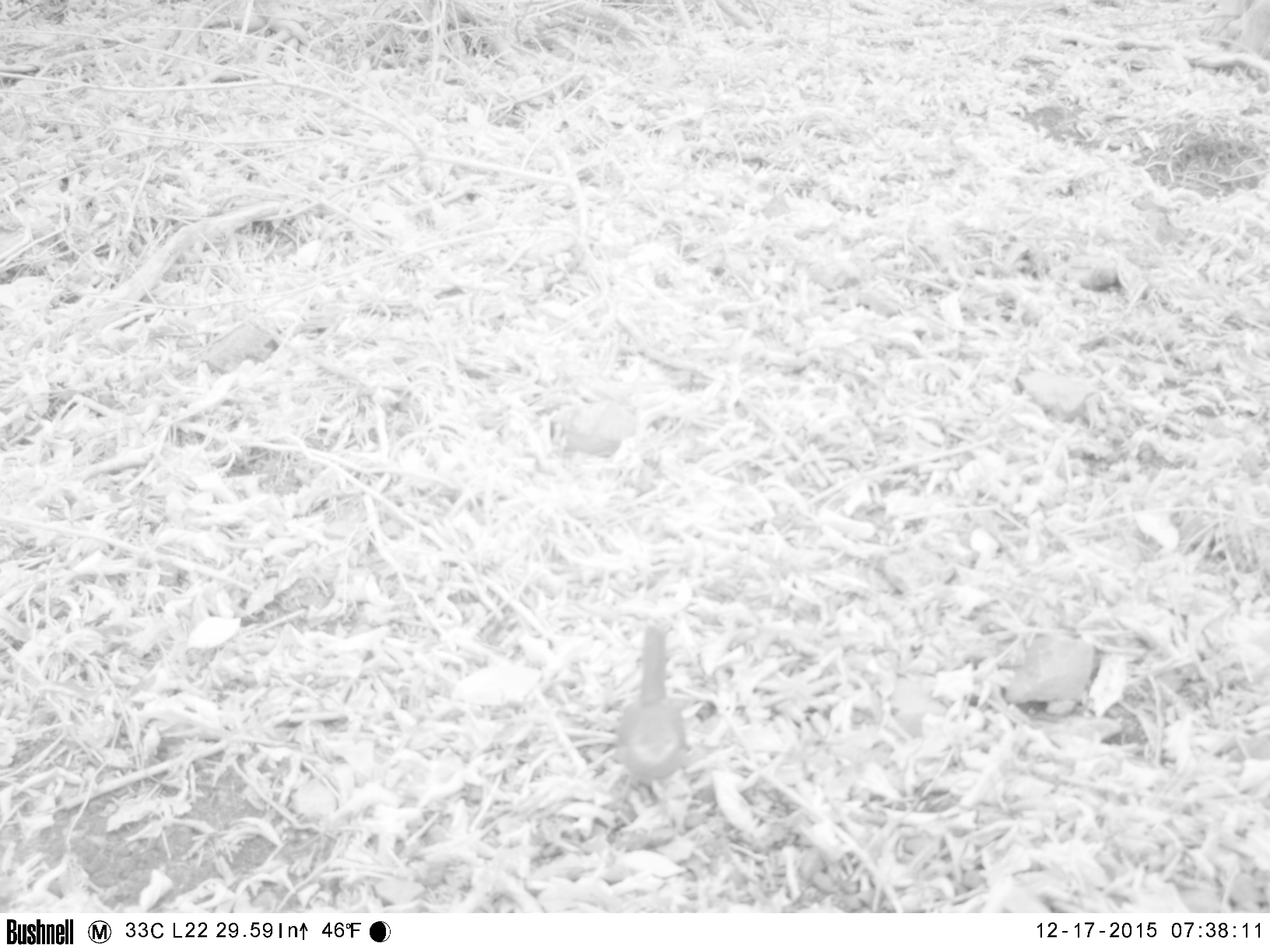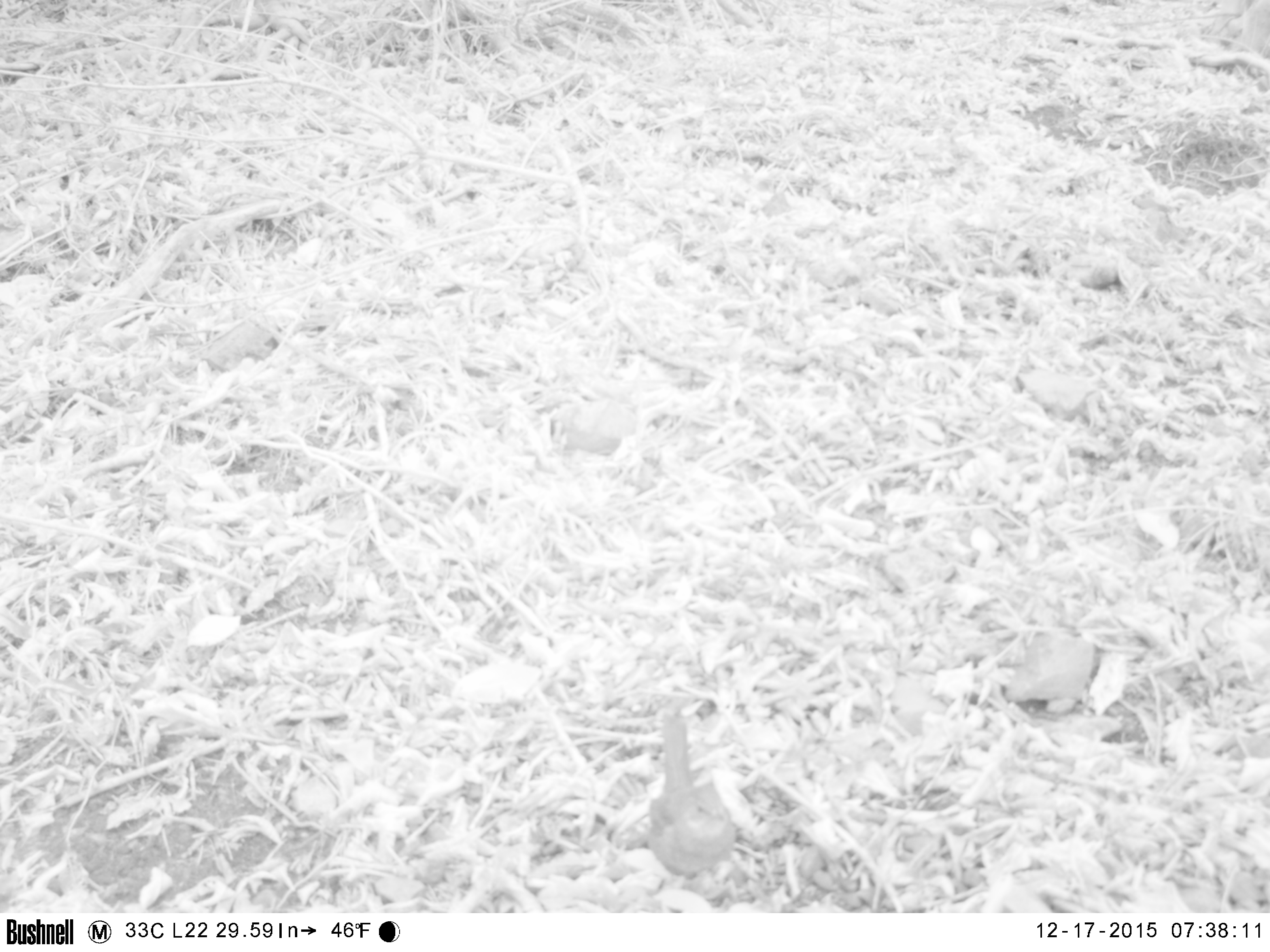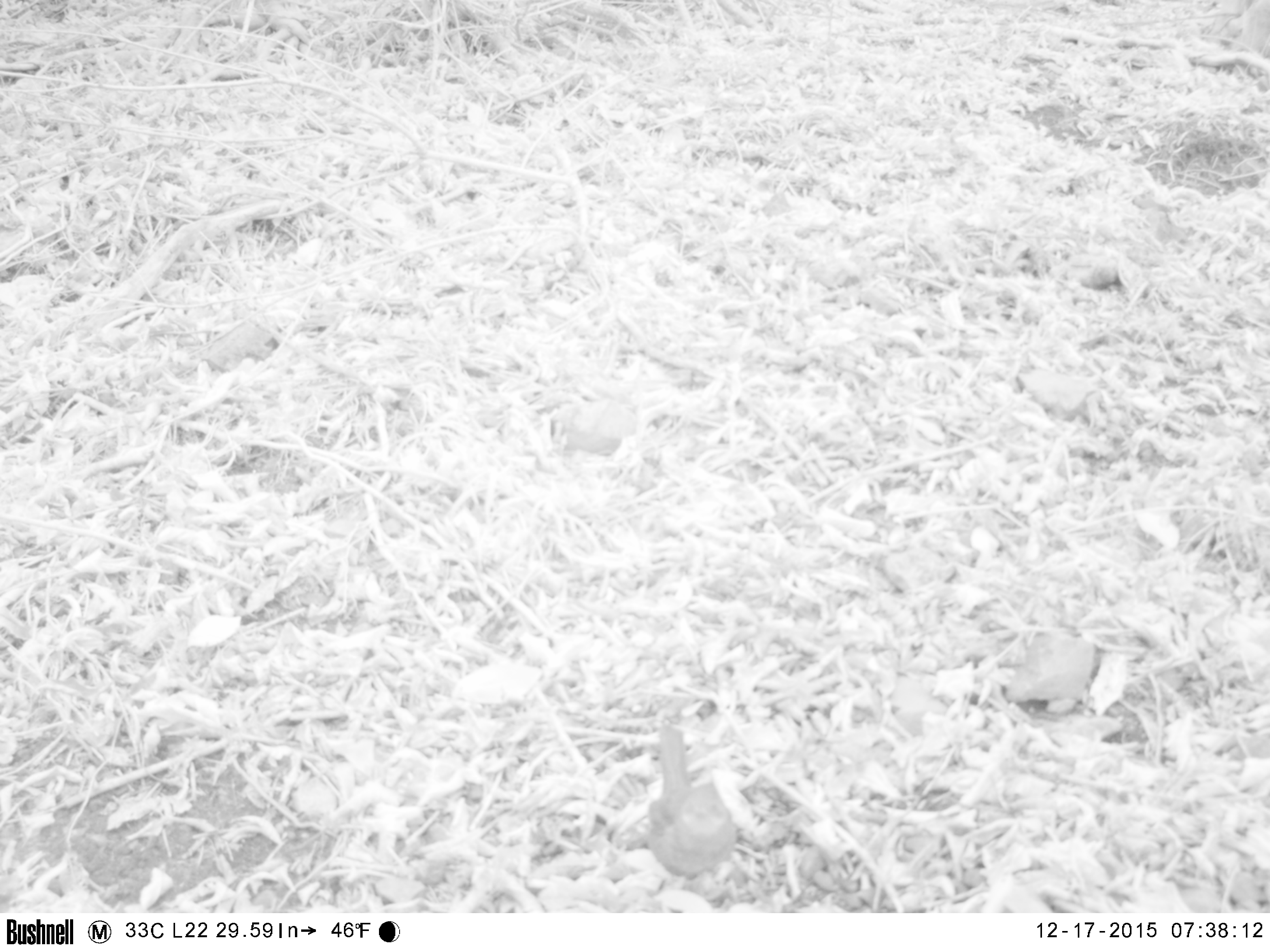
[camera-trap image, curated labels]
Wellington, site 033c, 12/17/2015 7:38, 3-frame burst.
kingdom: Animalia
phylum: Chordata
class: Aves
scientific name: Aves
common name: bird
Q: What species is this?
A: Bird (Aves).